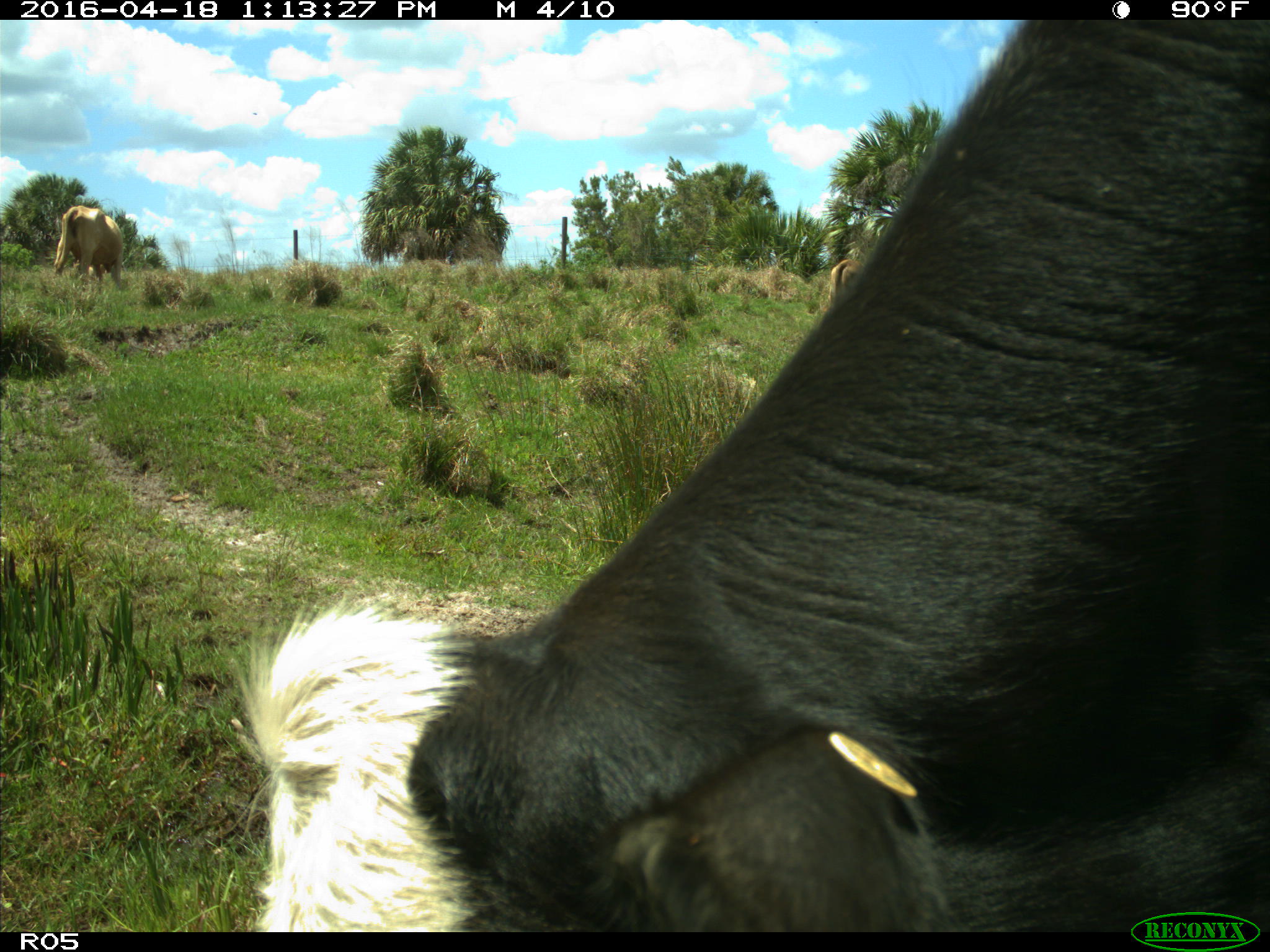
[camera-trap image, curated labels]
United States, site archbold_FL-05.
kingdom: Animalia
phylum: Chordata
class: Mammalia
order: Artiodactyla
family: Bovidae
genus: Bos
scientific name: Bos taurus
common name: domestic cow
Bos taurus (domestic cow).